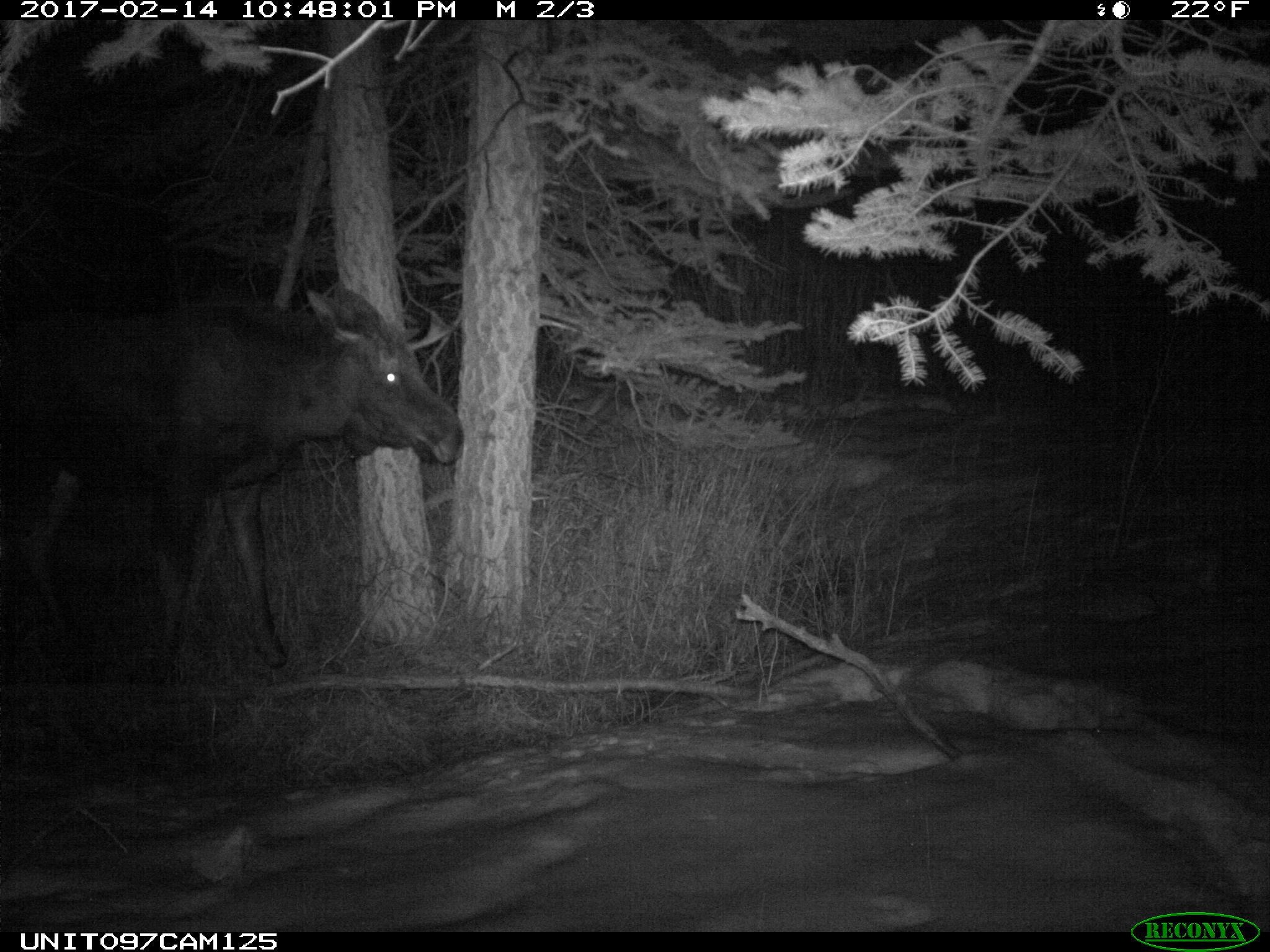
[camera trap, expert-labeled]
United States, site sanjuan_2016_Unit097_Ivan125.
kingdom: Animalia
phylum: Chordata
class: Mammalia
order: Artiodactyla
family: Cervidae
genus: Alces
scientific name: Alces alces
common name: moose